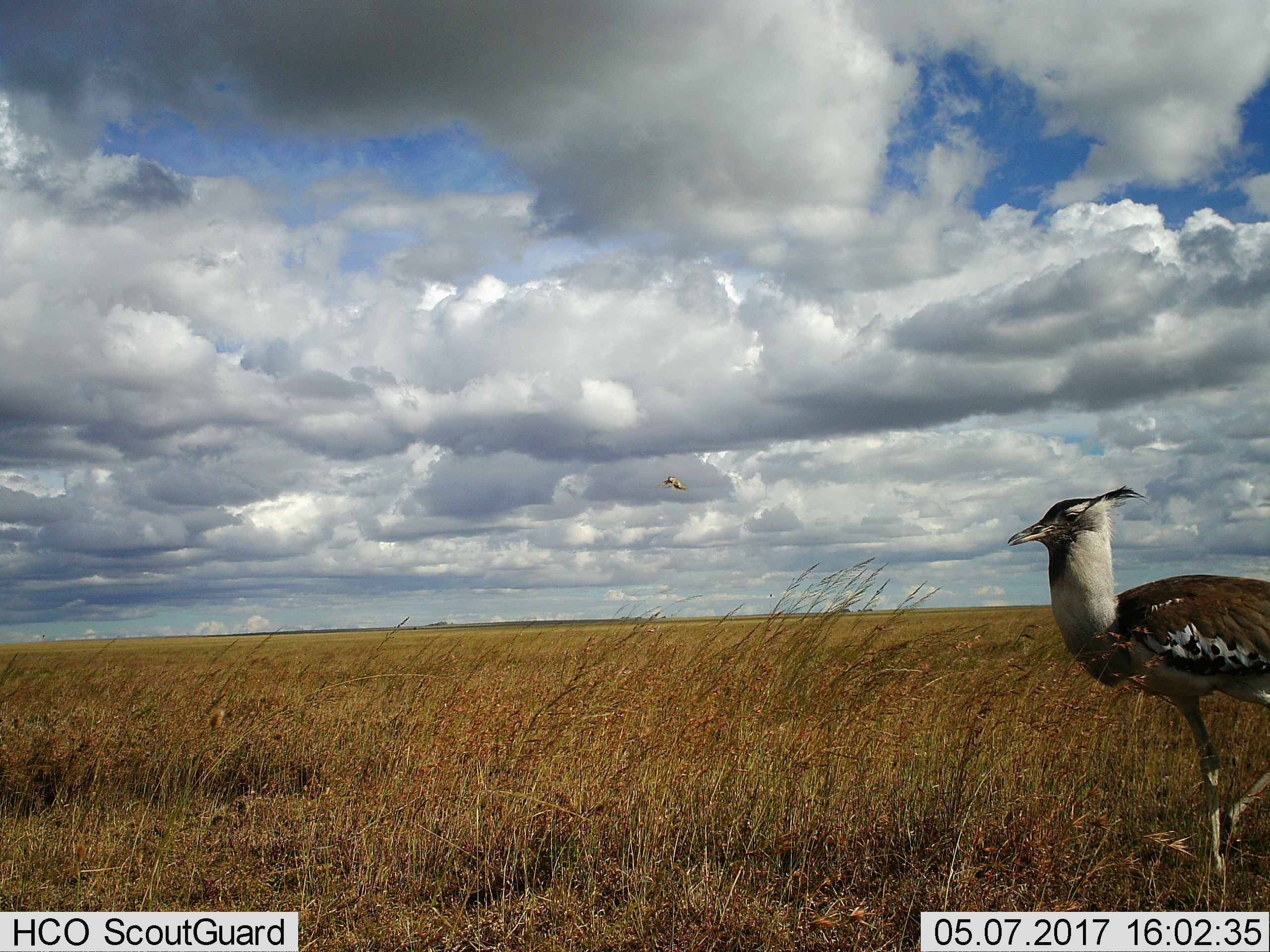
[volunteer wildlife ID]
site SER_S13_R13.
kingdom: Animalia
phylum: Chordata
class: Aves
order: Otidiformes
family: Otididae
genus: Ardeotis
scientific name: Ardeotis kori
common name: kori bustard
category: bustardkori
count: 1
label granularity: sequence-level